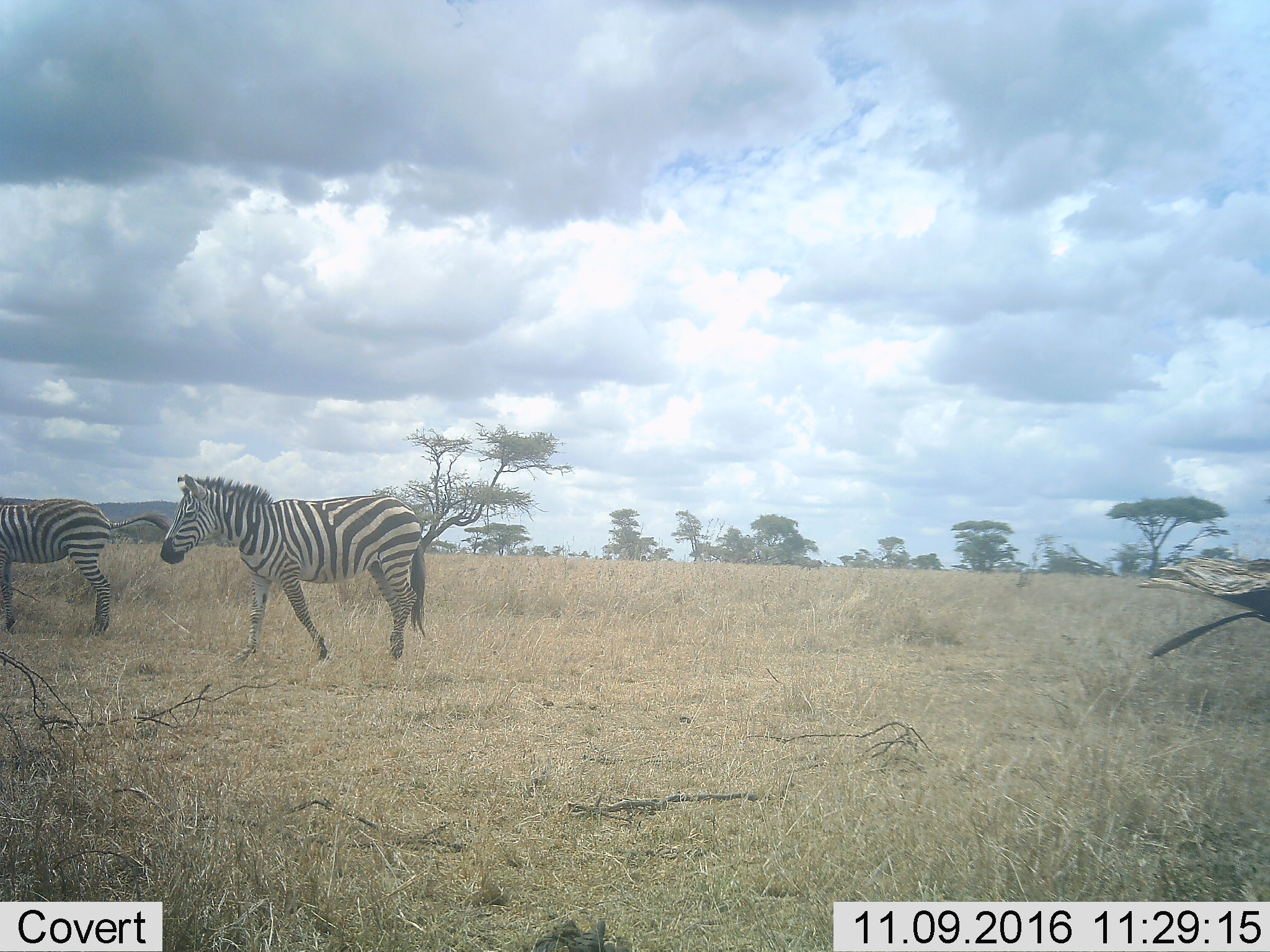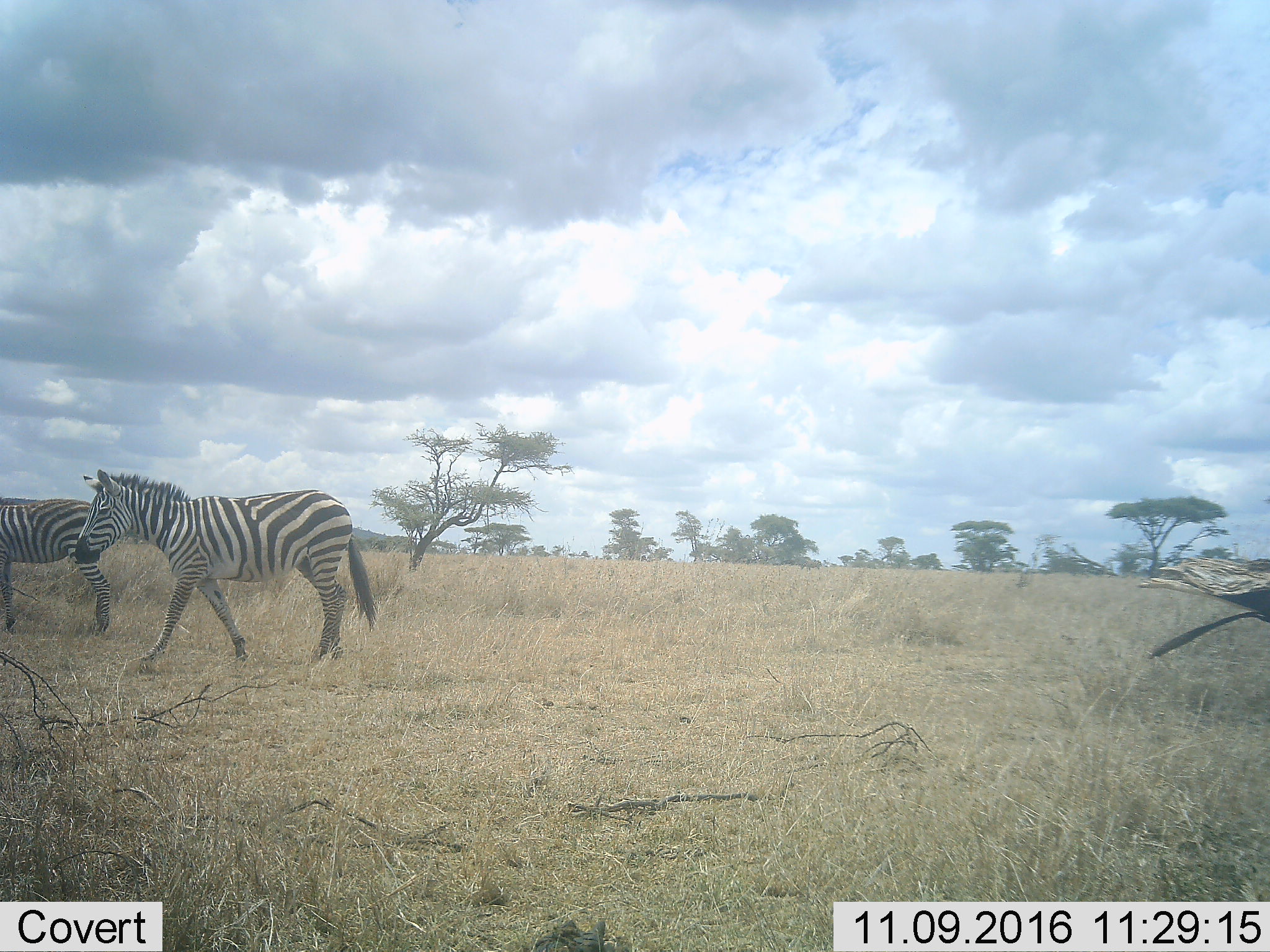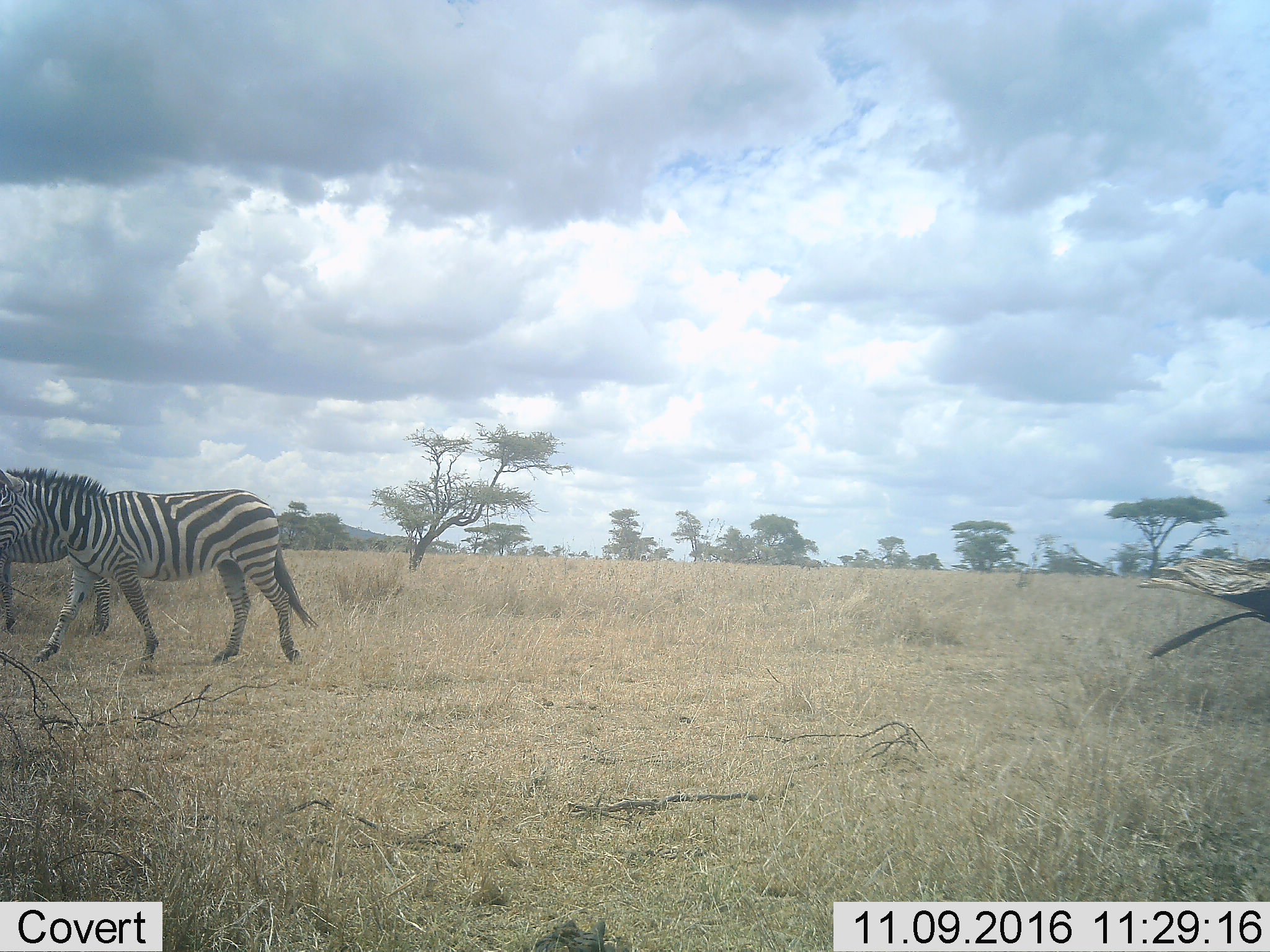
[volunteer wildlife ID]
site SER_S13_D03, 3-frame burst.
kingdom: Animalia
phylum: Chordata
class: Mammalia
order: Perissodactyla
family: Equidae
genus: Equus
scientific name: Equus quagga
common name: plains zebra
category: zebraplains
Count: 2.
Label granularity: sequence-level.